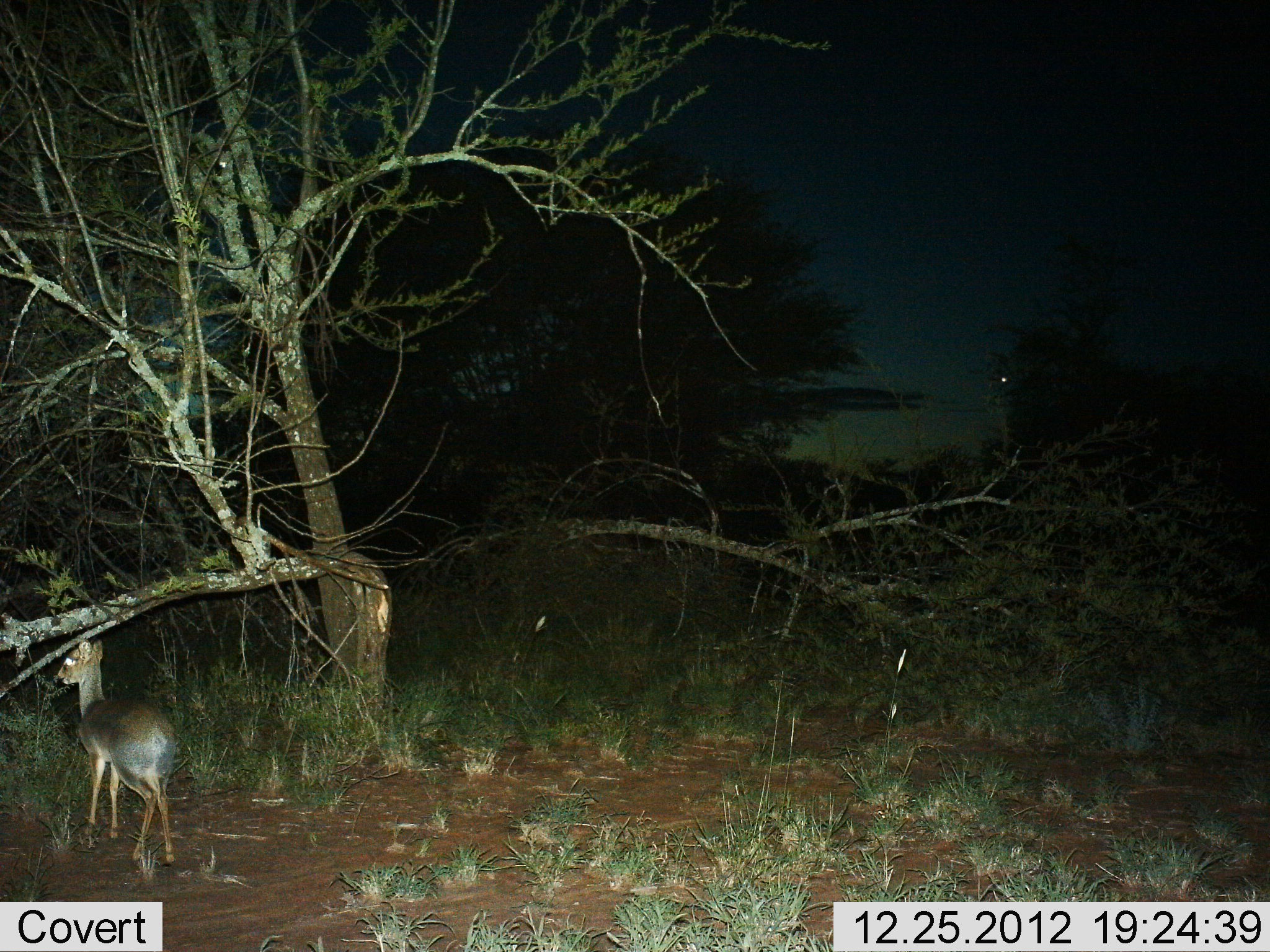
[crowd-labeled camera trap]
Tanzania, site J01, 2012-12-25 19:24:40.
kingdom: Animalia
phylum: Chordata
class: Mammalia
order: Artiodactyla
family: Bovidae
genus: Madoqua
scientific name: Madoqua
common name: dikdik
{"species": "dikdik (Madoqua)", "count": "1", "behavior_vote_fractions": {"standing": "80%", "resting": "5%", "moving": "15%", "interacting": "0%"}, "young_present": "5%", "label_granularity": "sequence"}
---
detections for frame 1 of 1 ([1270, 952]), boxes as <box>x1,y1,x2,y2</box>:
animal: <box>56,638,176,866</box>